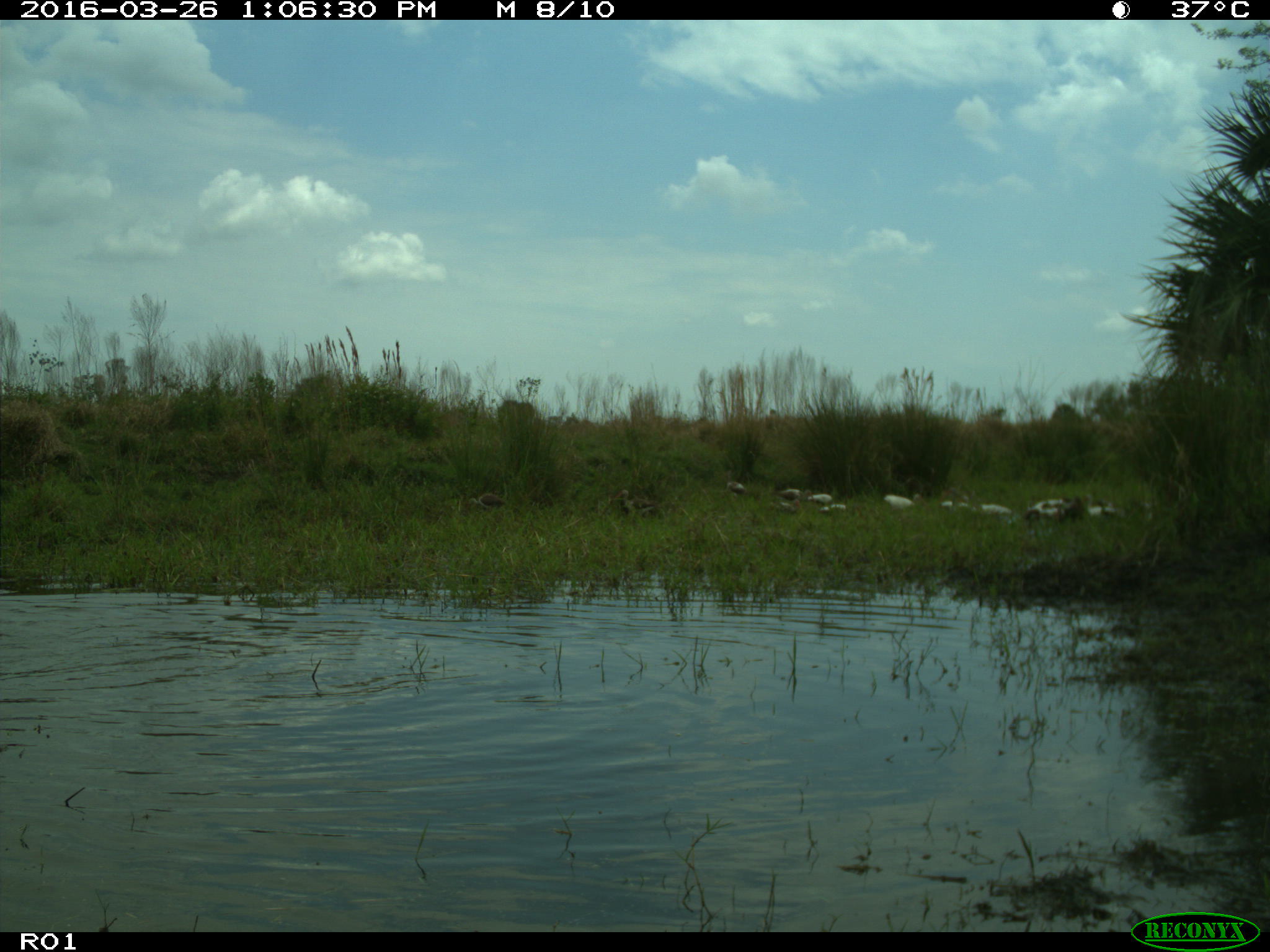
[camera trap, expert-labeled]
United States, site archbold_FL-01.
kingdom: Animalia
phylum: Chordata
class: Aves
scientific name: Aves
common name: birds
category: unidentified bird